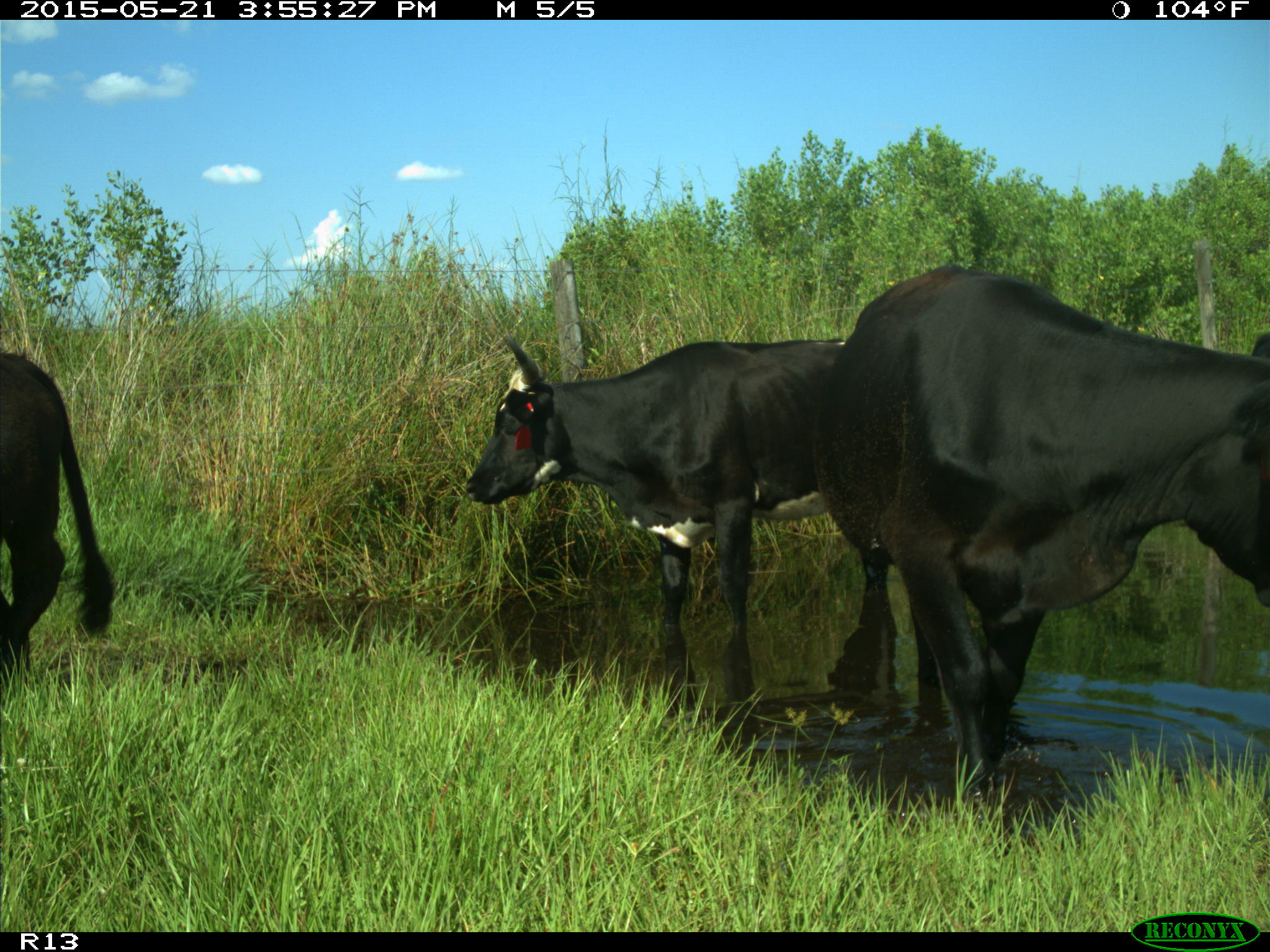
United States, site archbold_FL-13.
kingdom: Animalia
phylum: Chordata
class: Mammalia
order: Artiodactyla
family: Bovidae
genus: Bos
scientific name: Bos taurus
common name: domestic cow